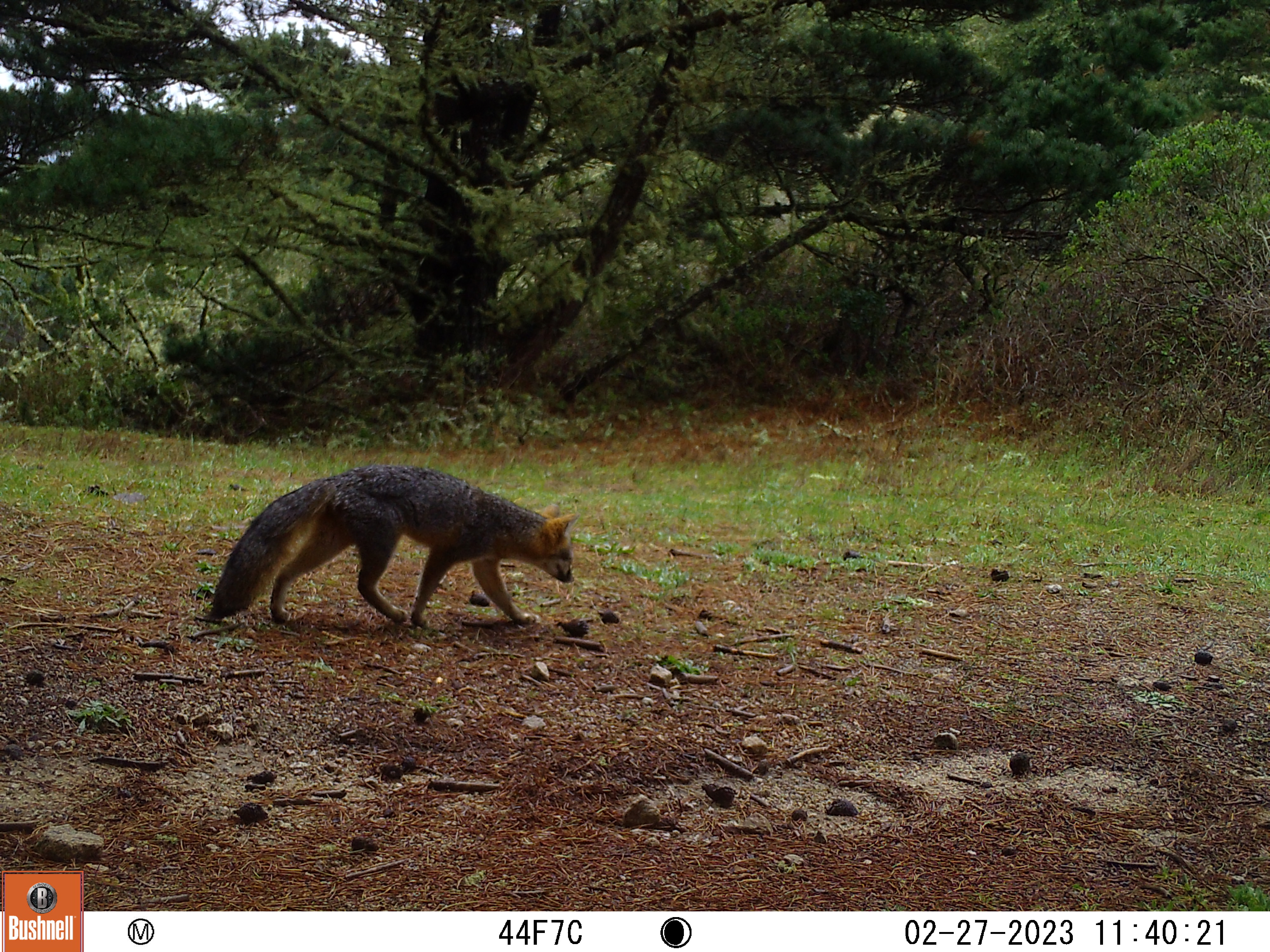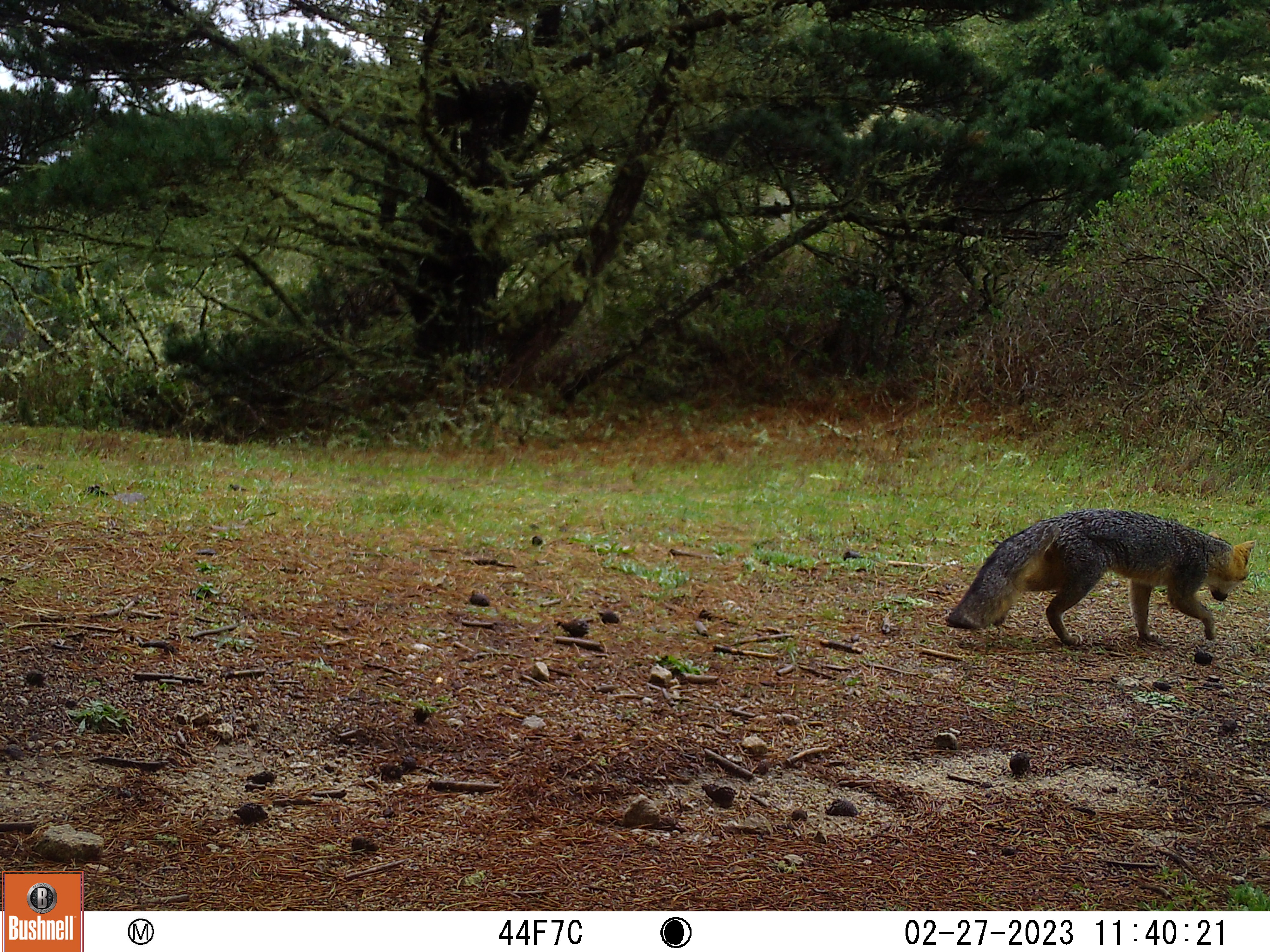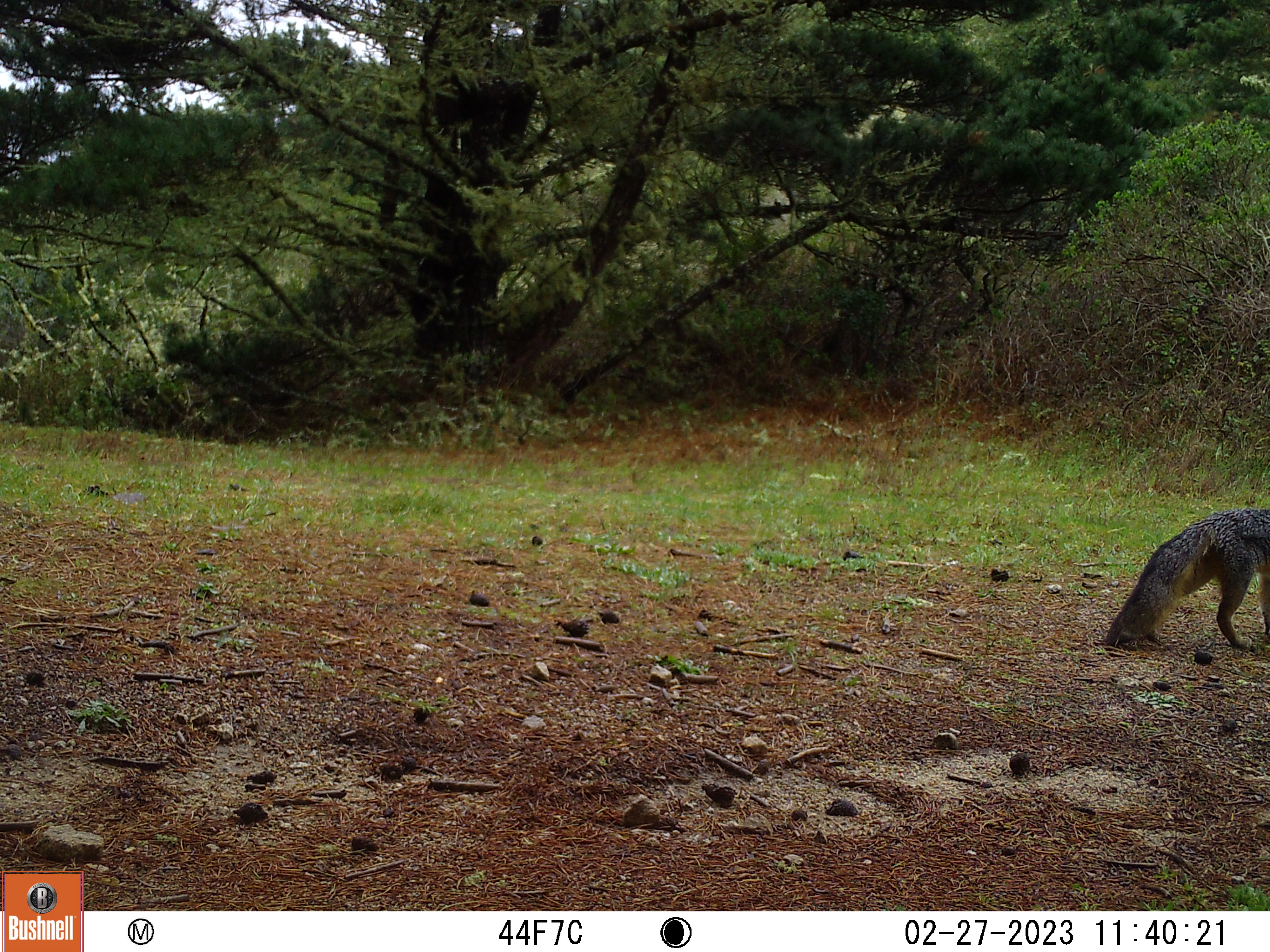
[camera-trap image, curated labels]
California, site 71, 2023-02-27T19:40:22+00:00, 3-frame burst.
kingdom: Animalia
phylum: Chordata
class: Mammalia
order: Carnivora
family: Canidae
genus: Urocyon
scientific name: Urocyon cinereoargenteus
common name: gray fox